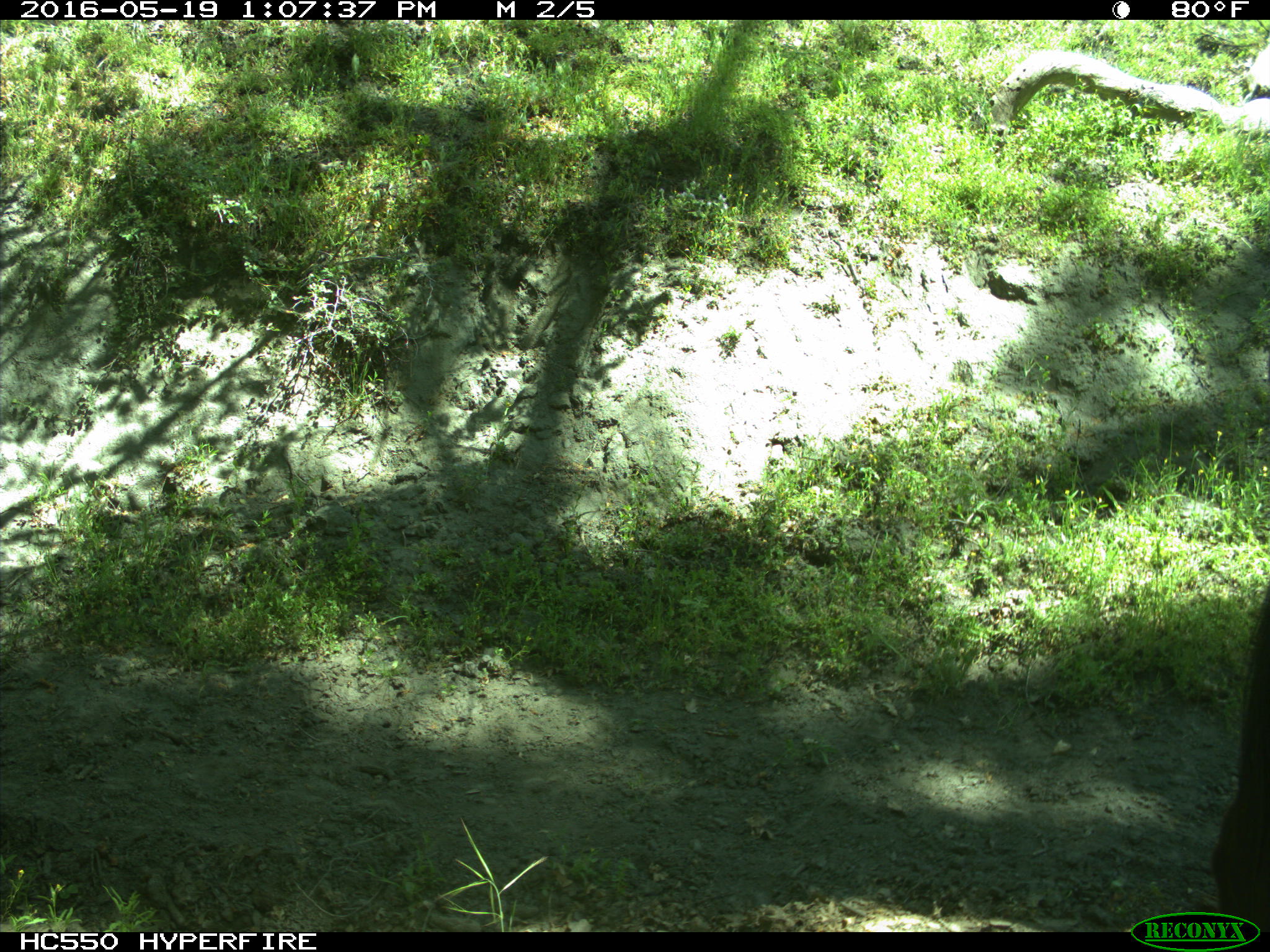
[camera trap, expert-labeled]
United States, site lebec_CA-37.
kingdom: Animalia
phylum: Chordata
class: Mammalia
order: Artiodactyla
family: Bovidae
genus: Bos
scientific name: Bos taurus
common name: domestic cow